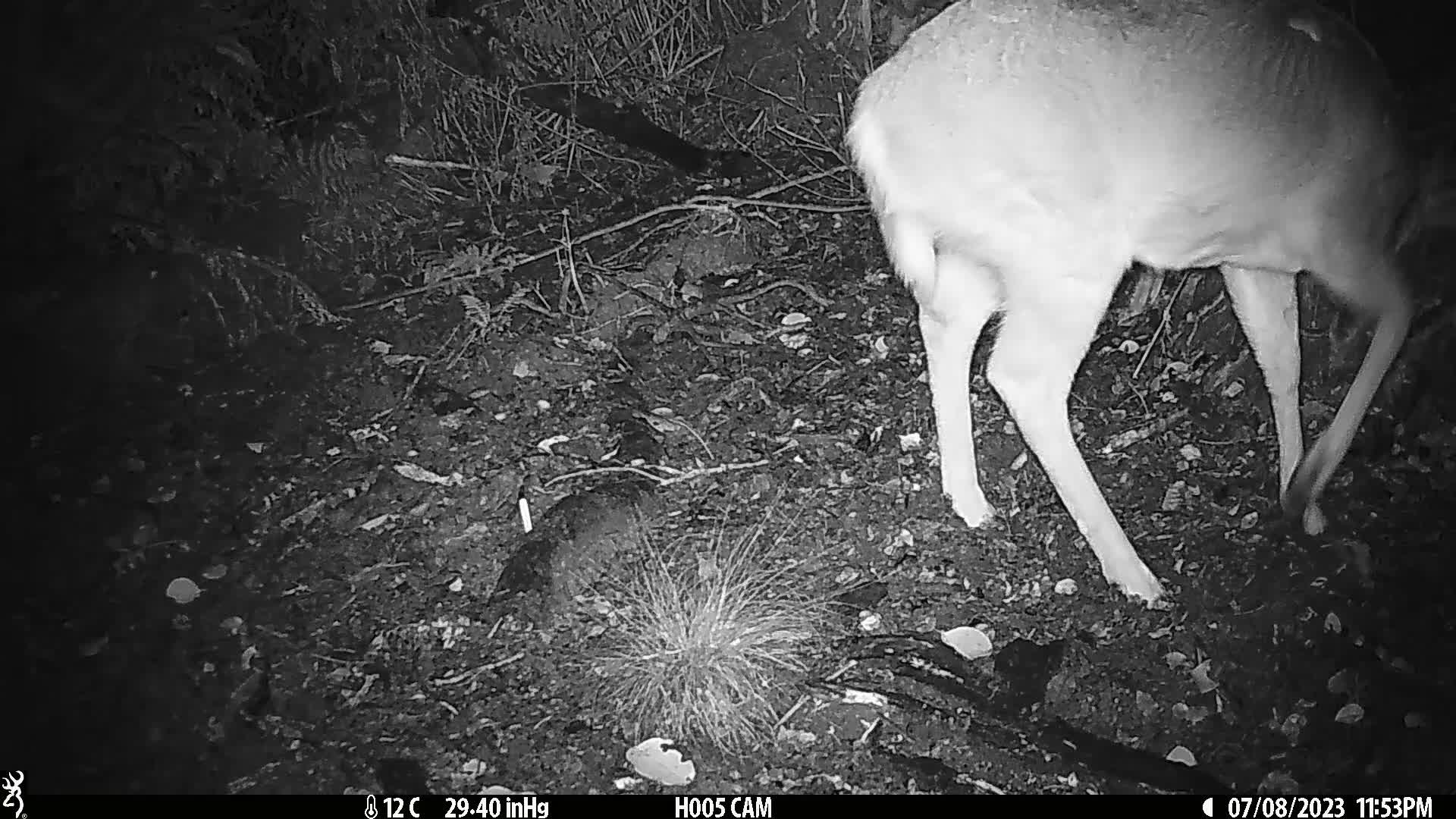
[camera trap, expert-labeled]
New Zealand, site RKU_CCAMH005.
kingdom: Animalia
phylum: Chordata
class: Mammalia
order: Artiodactyla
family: Cervidae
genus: Odocoileus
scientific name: Odocoileus virginianus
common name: white-tailed deer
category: white tailed deer